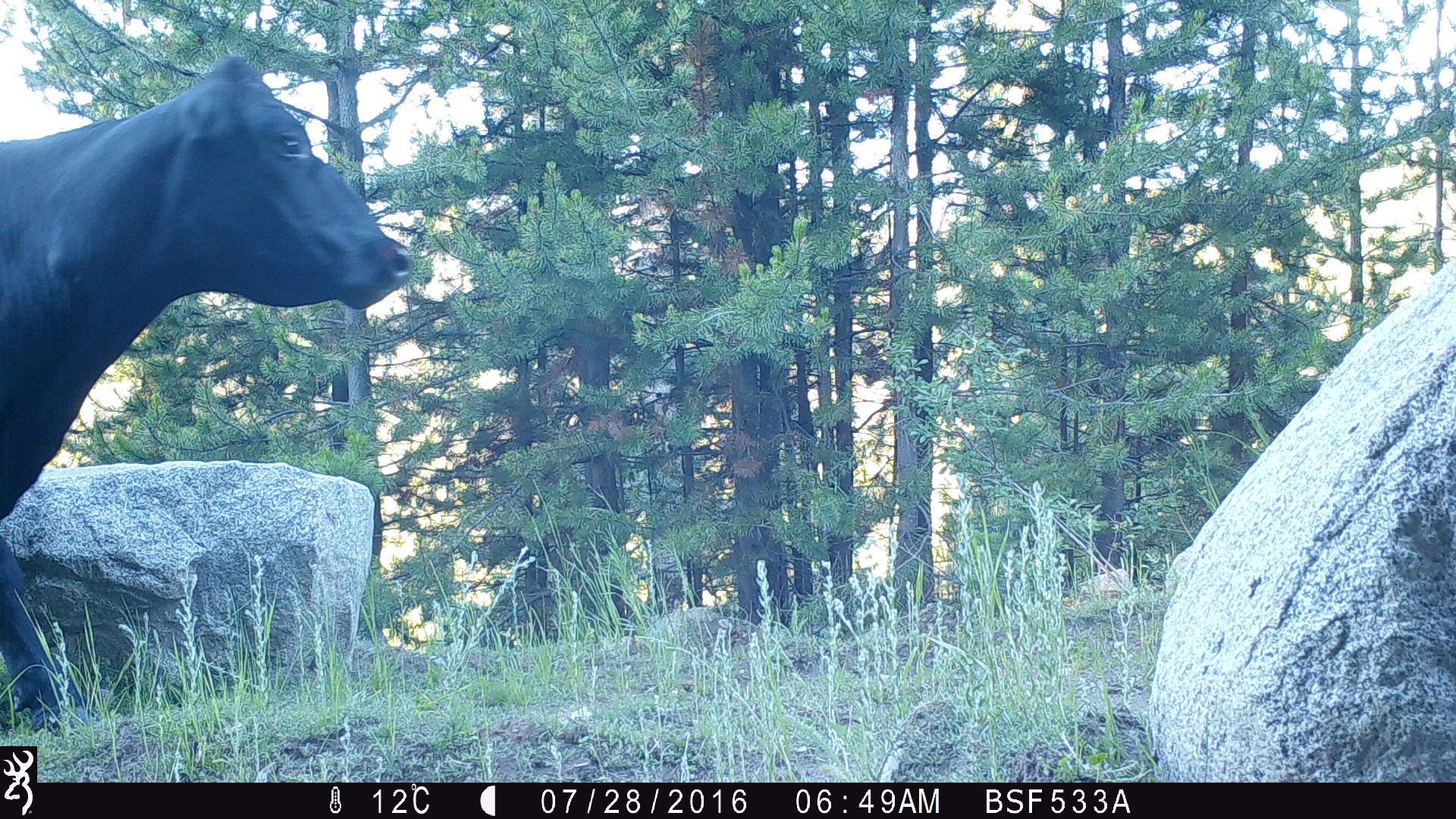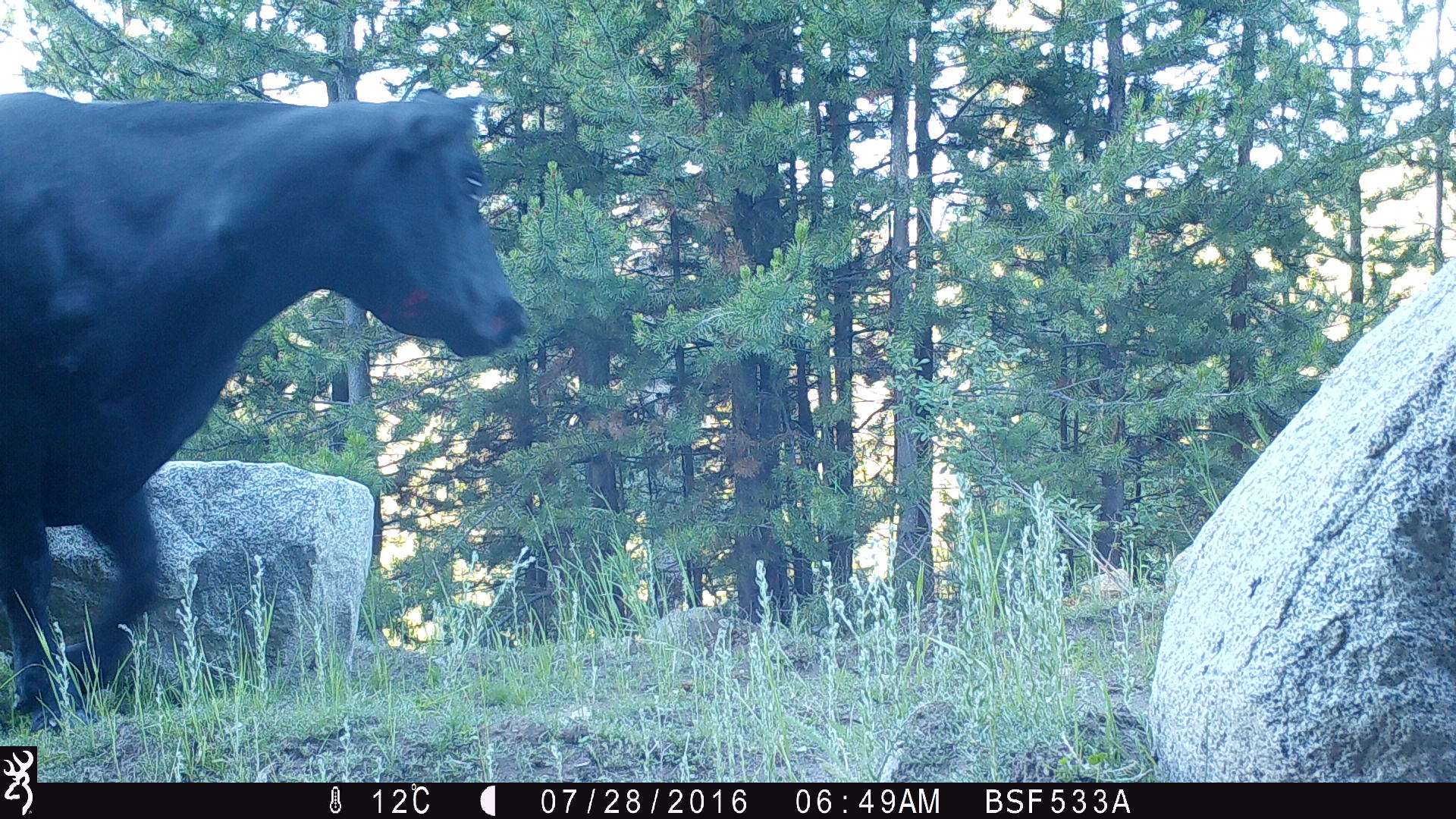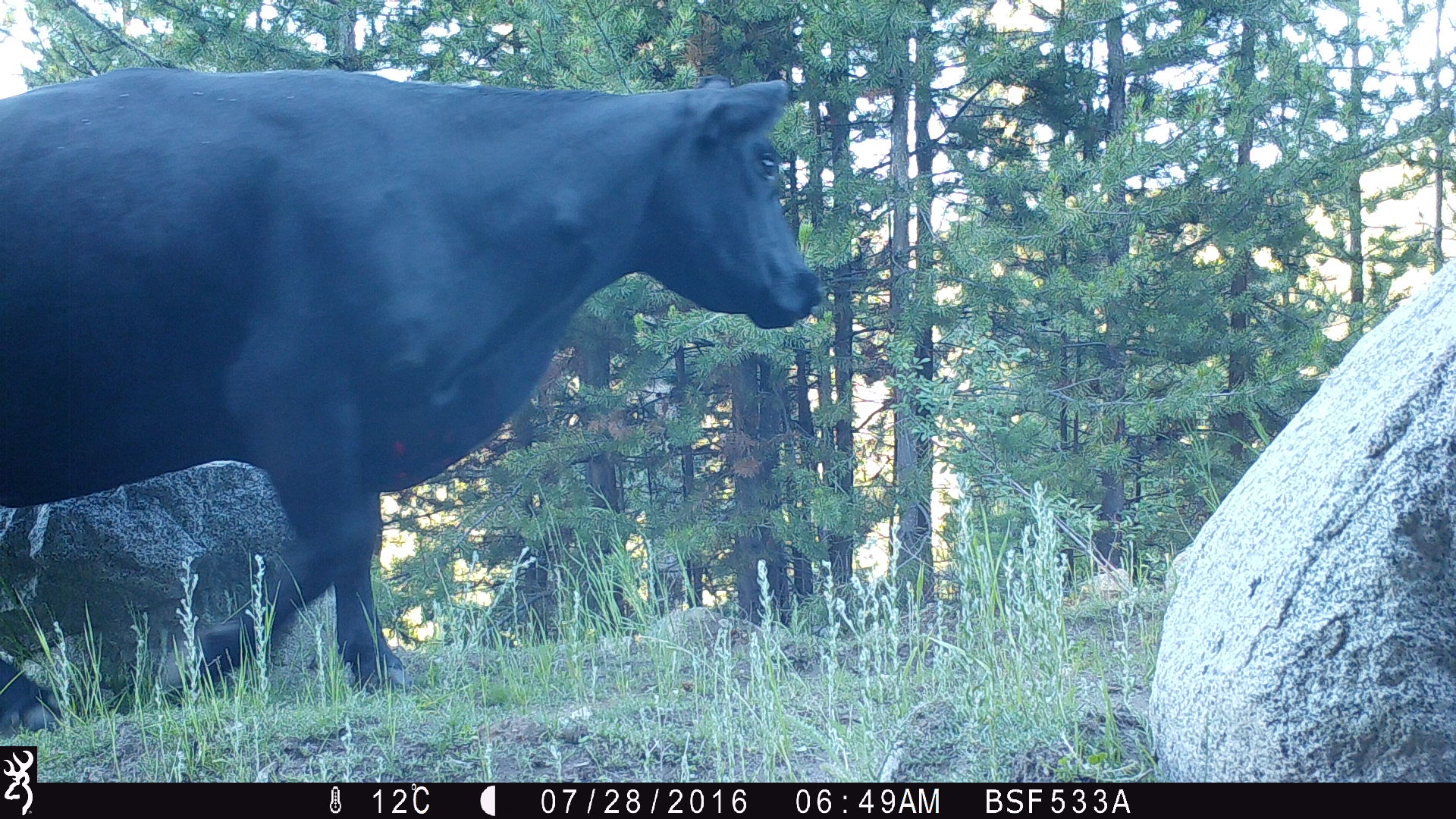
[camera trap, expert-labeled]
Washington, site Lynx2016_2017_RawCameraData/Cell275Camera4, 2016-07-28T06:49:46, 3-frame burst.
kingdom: Animalia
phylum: Chordata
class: Mammalia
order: Artiodactyla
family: Bovidae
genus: Bos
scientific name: Bos taurus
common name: domestic cattle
Domestic cattle (Bos taurus). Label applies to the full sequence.